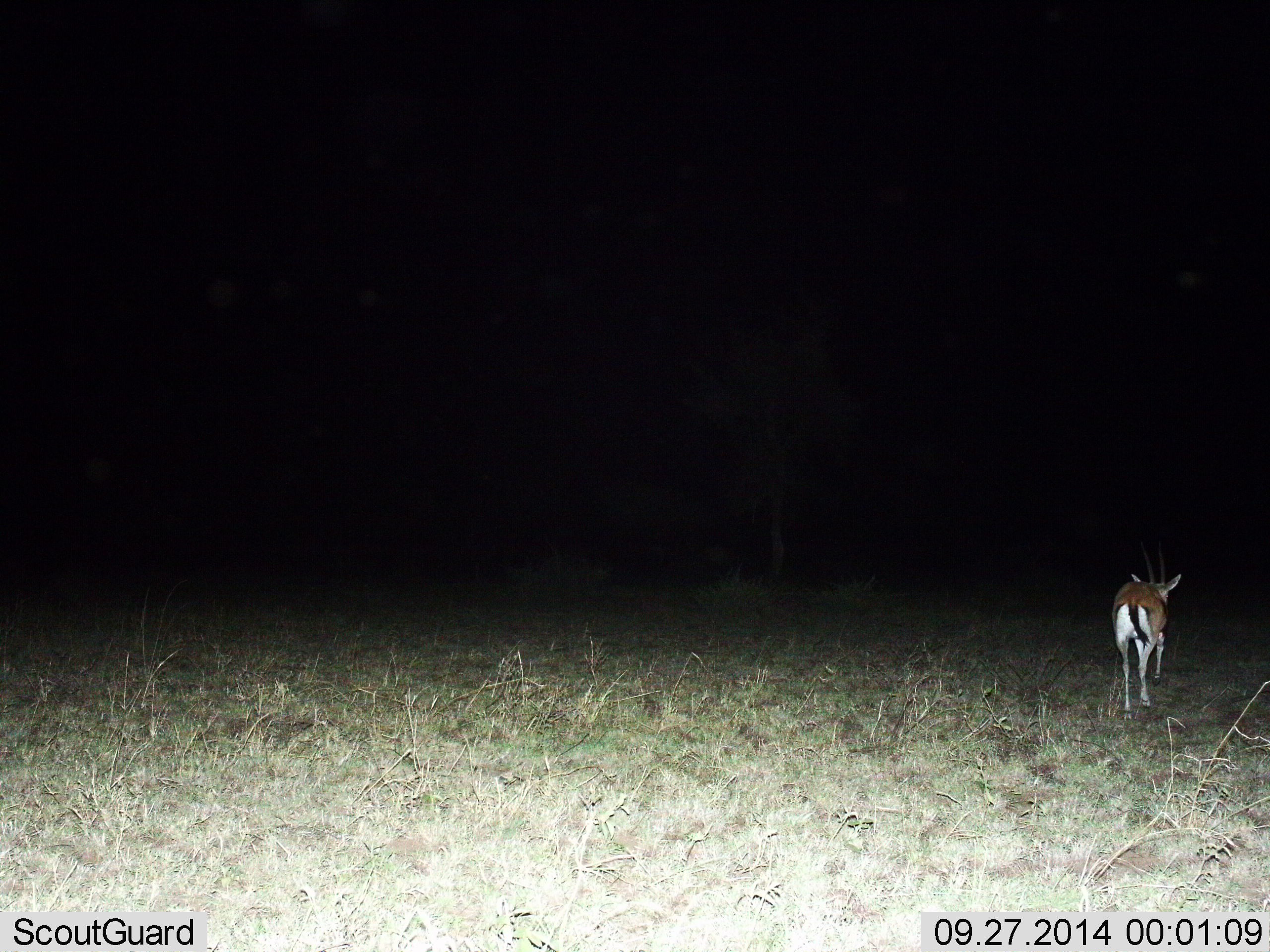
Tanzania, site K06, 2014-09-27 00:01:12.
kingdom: Animalia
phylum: Chordata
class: Mammalia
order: Artiodactyla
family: Bovidae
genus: Eudorcas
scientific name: Eudorcas thomsonii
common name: thomson's gazelle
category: gazellethomsons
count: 1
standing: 0%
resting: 0%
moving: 100%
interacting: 0%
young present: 0%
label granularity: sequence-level